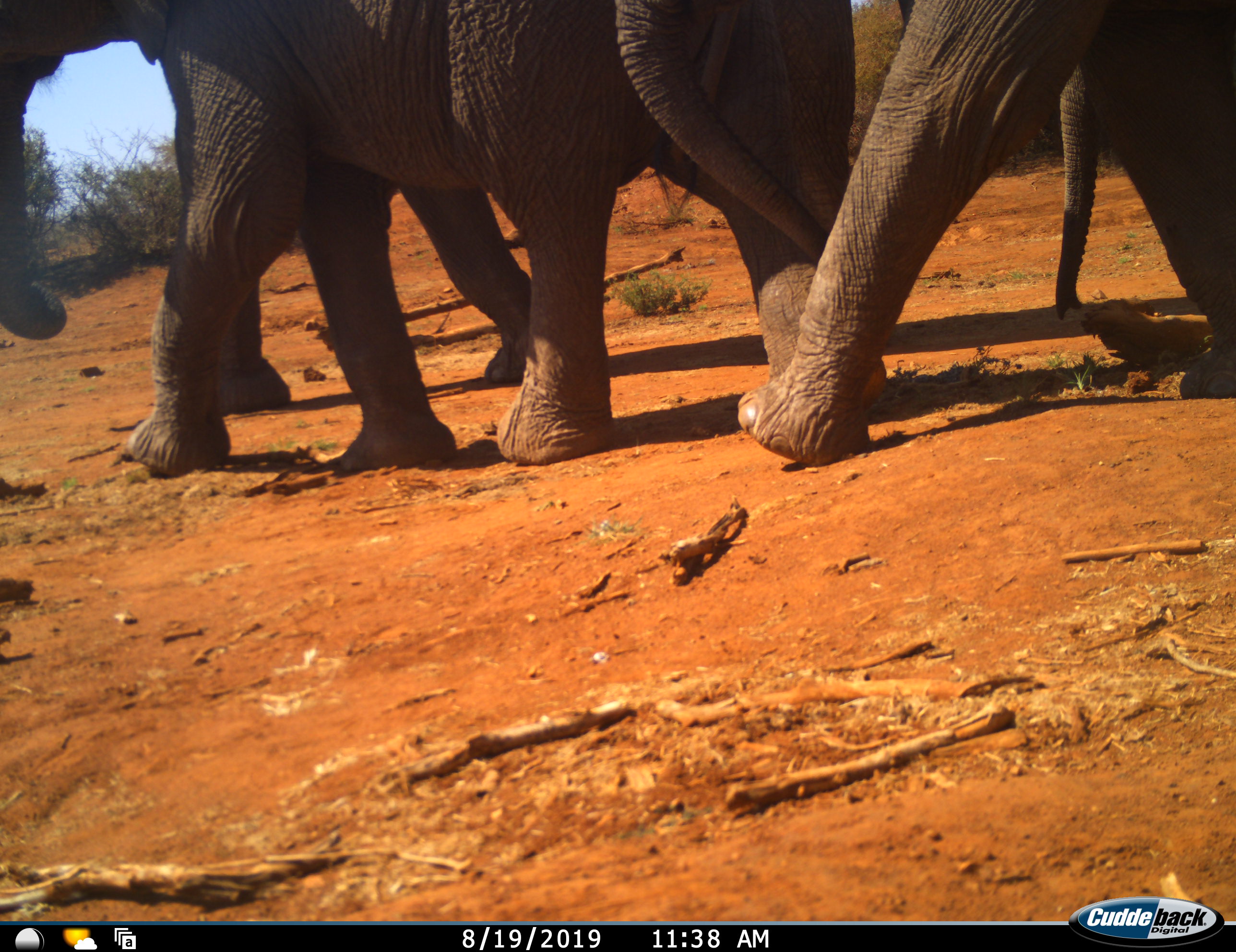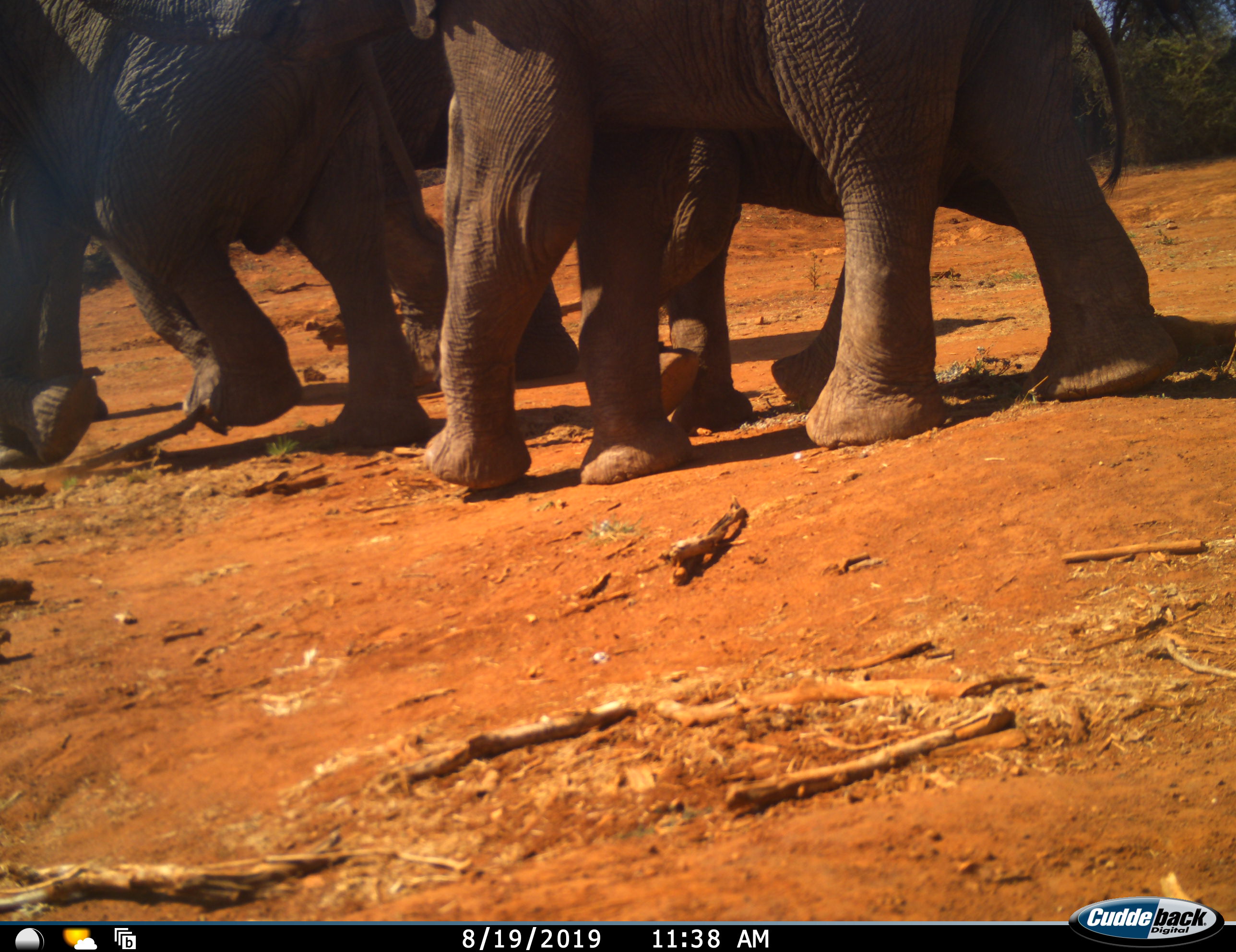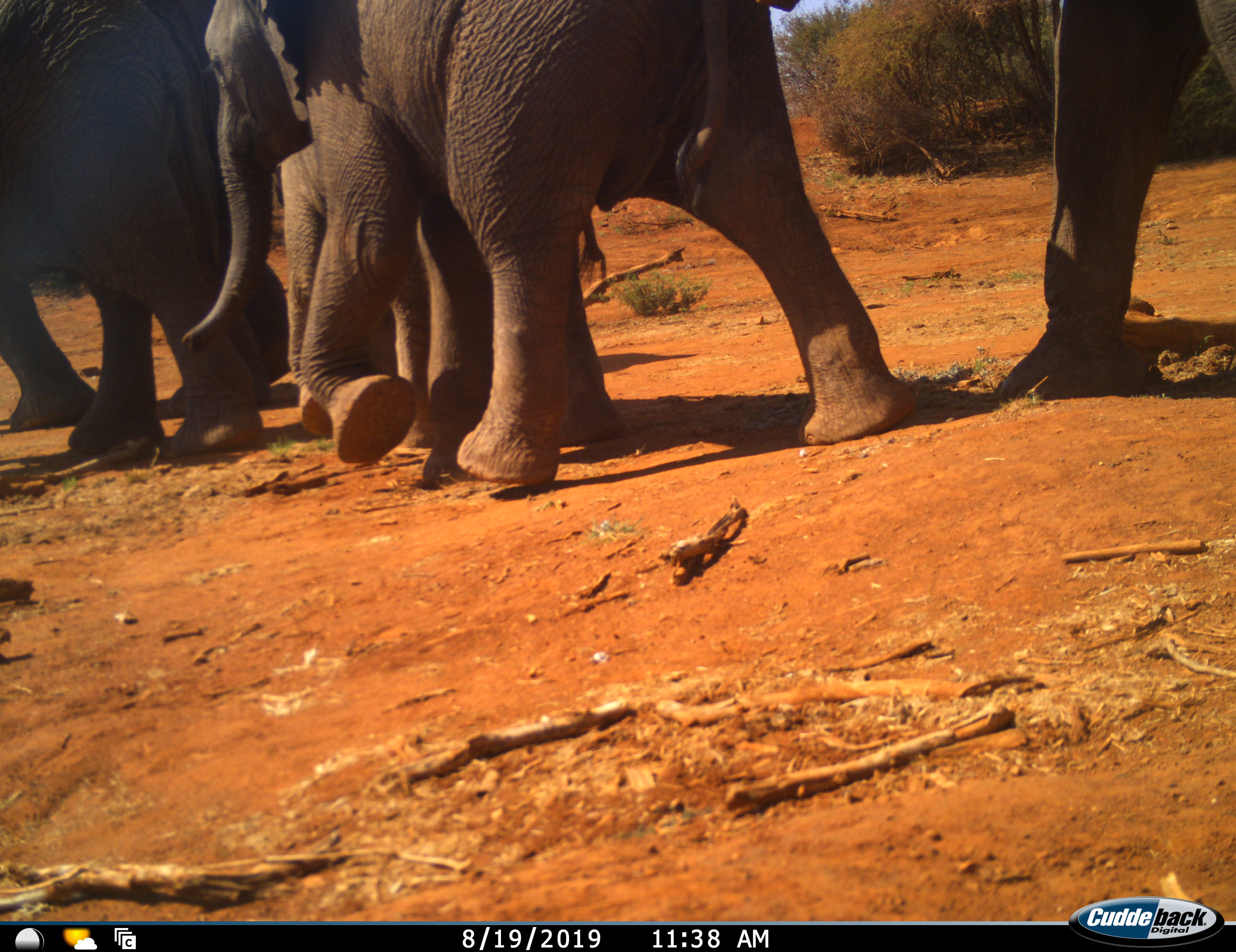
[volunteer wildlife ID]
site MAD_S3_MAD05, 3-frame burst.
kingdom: Animalia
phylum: Chordata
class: Mammalia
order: Proboscidea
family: Elephantidae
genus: Loxodonta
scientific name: Loxodonta africana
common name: african bush elephant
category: elephant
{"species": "elephant (african bush elephant) (Loxodonta africana)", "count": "5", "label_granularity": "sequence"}